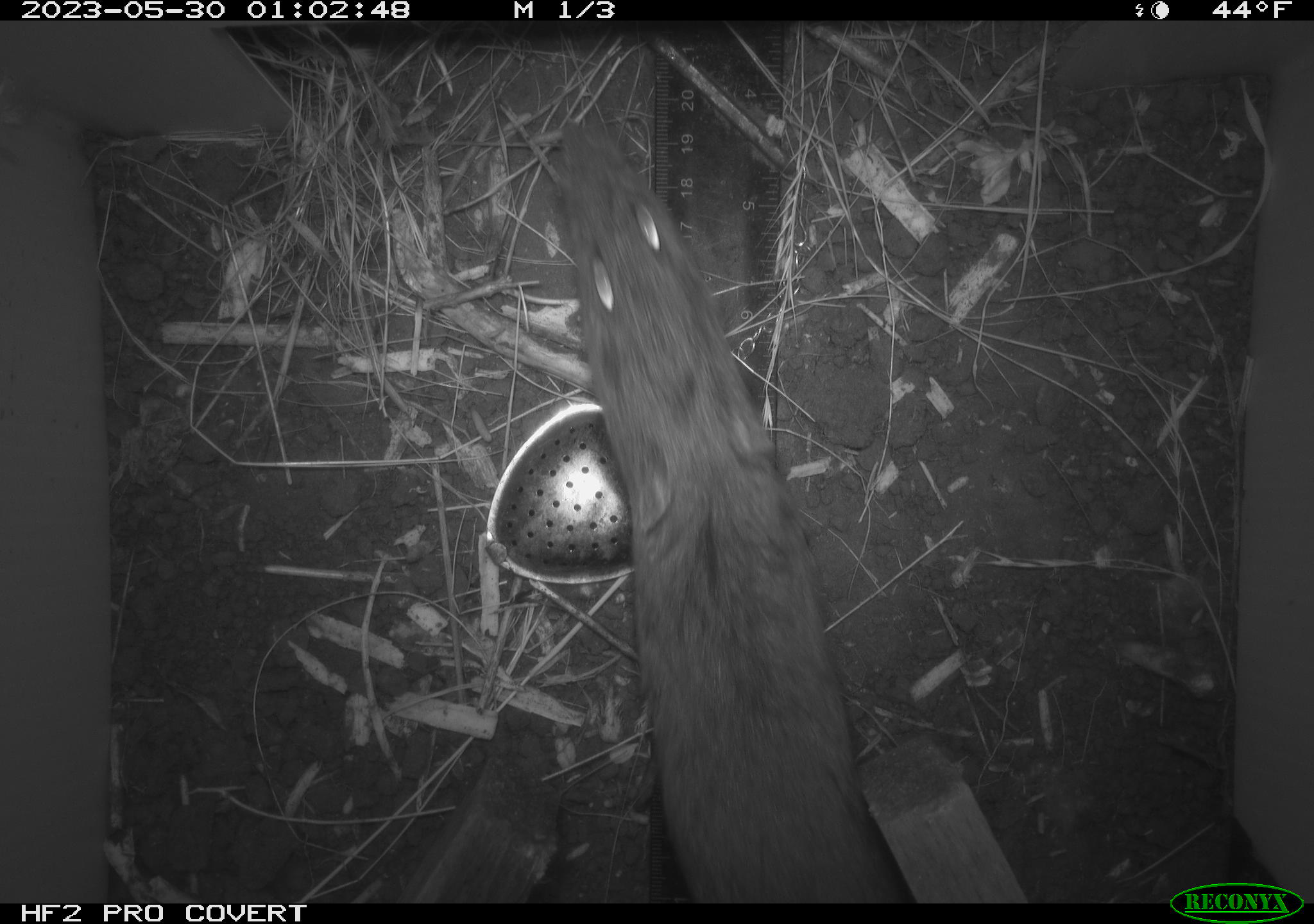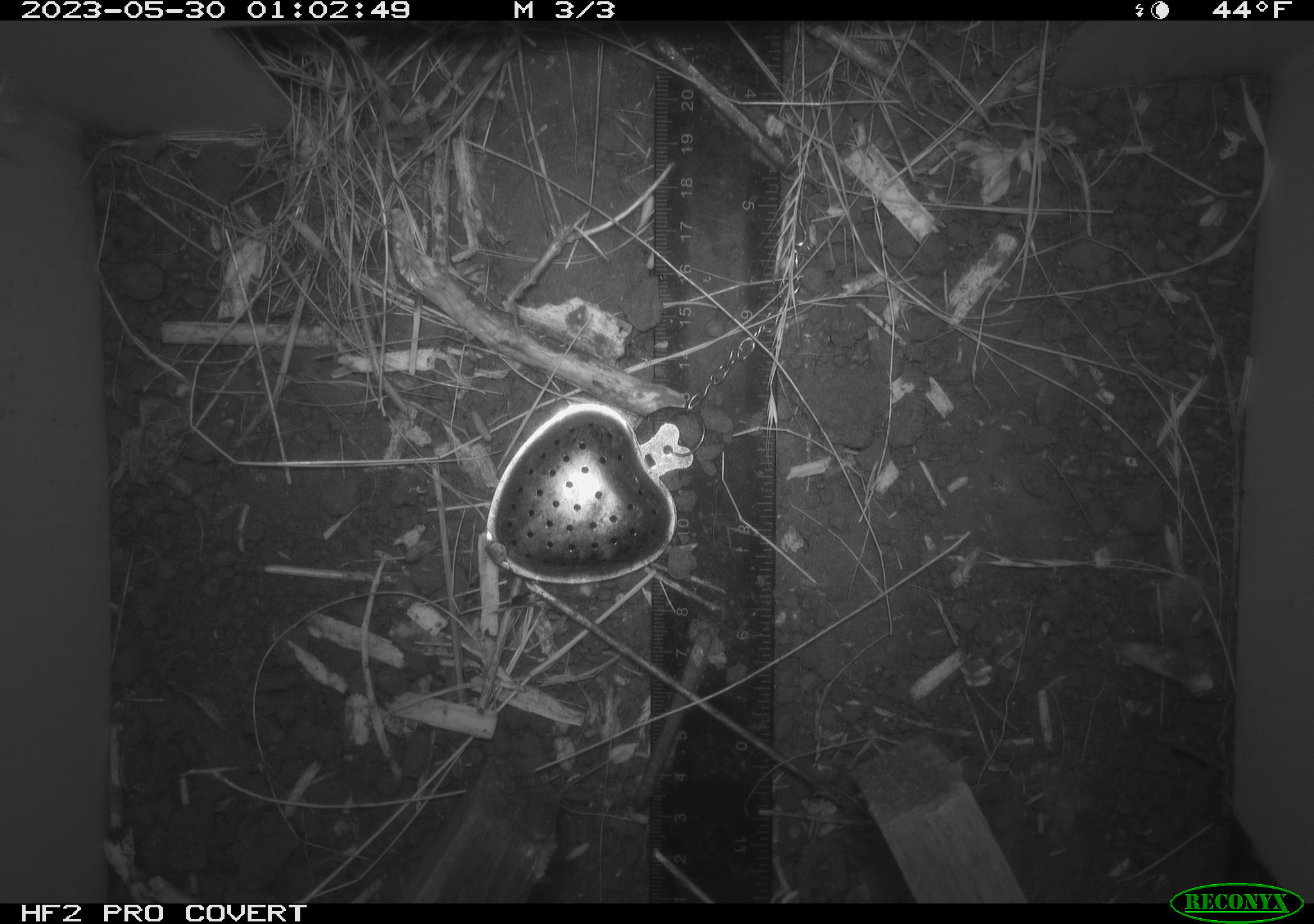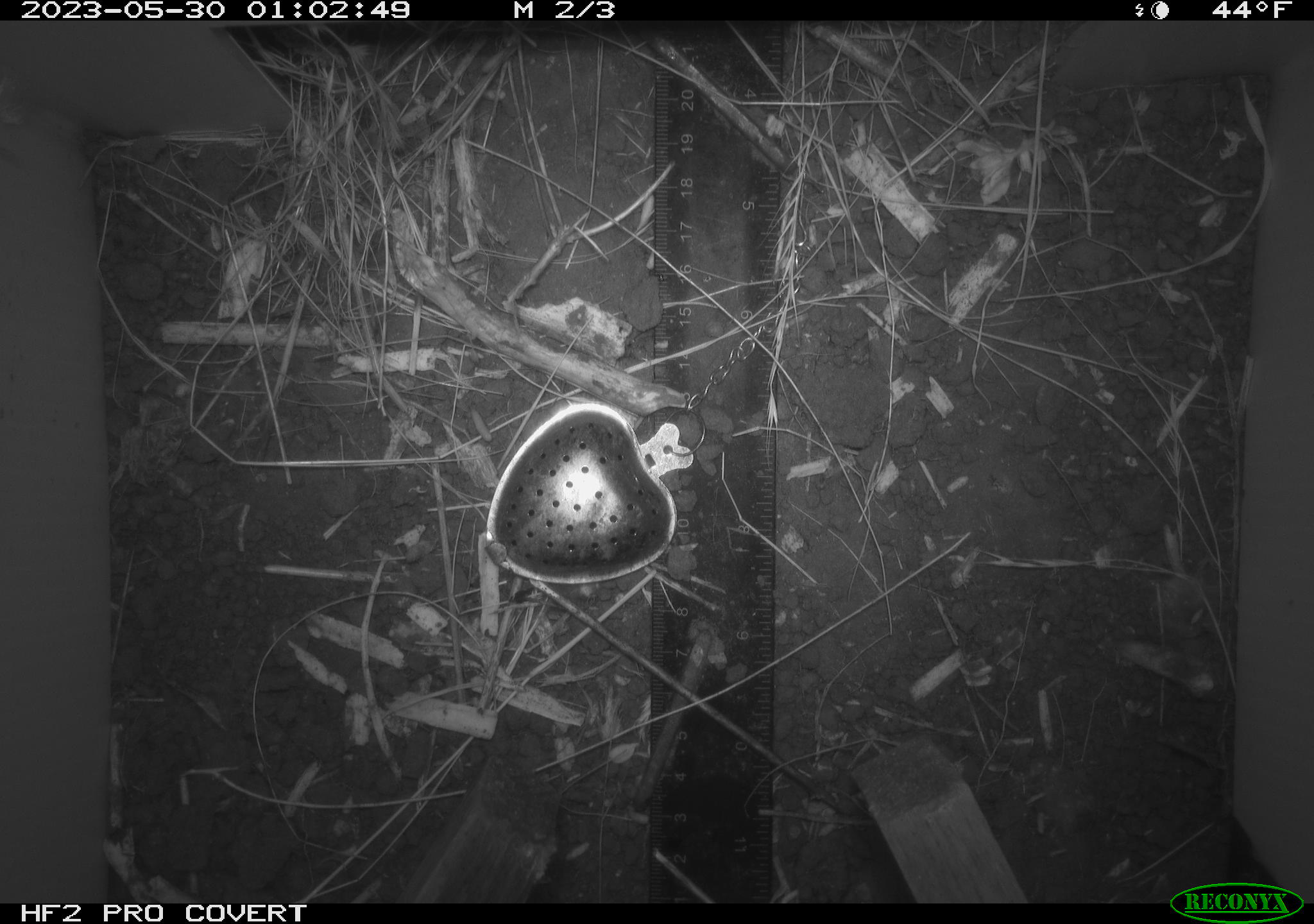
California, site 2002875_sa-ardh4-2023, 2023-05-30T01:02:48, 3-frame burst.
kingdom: Animalia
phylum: Chordata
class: Mammalia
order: Rodentia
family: Cricetidae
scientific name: Arvicolinae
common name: voles, lemmings, and muskrats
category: arvicolinae subfamily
Arvicolinae subfamily (voles, lemmings, and muskrats) (Arvicolinae).